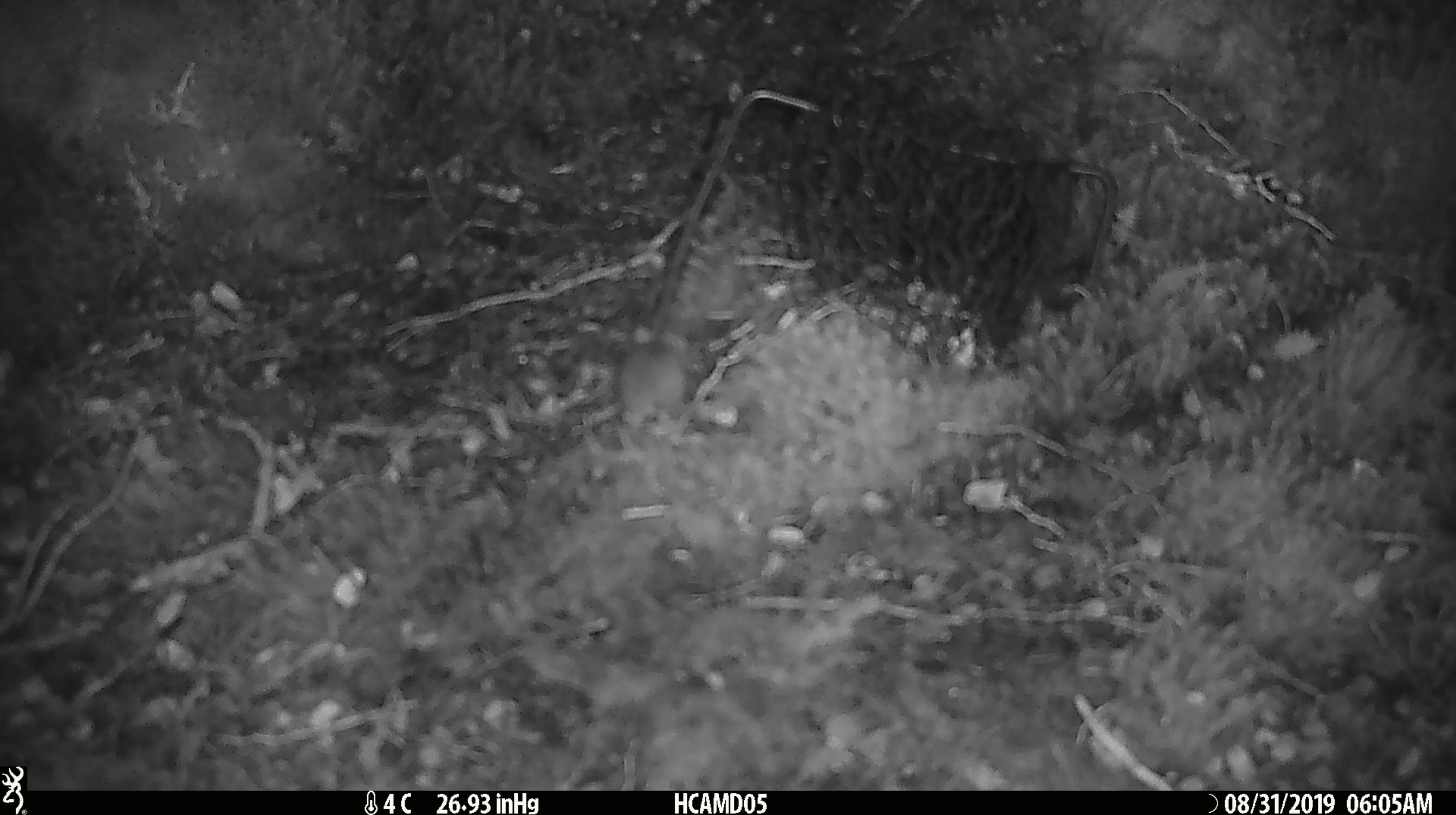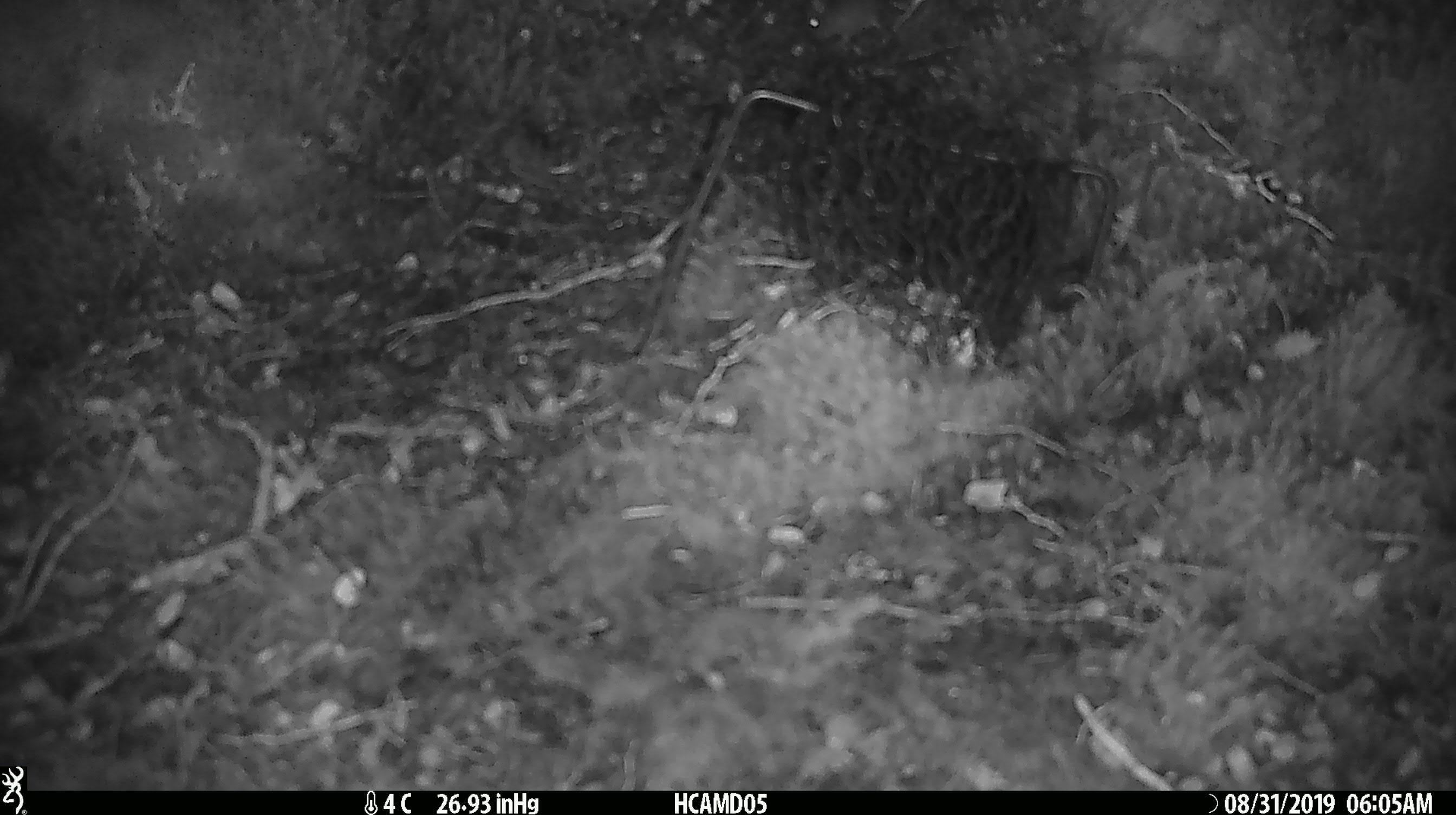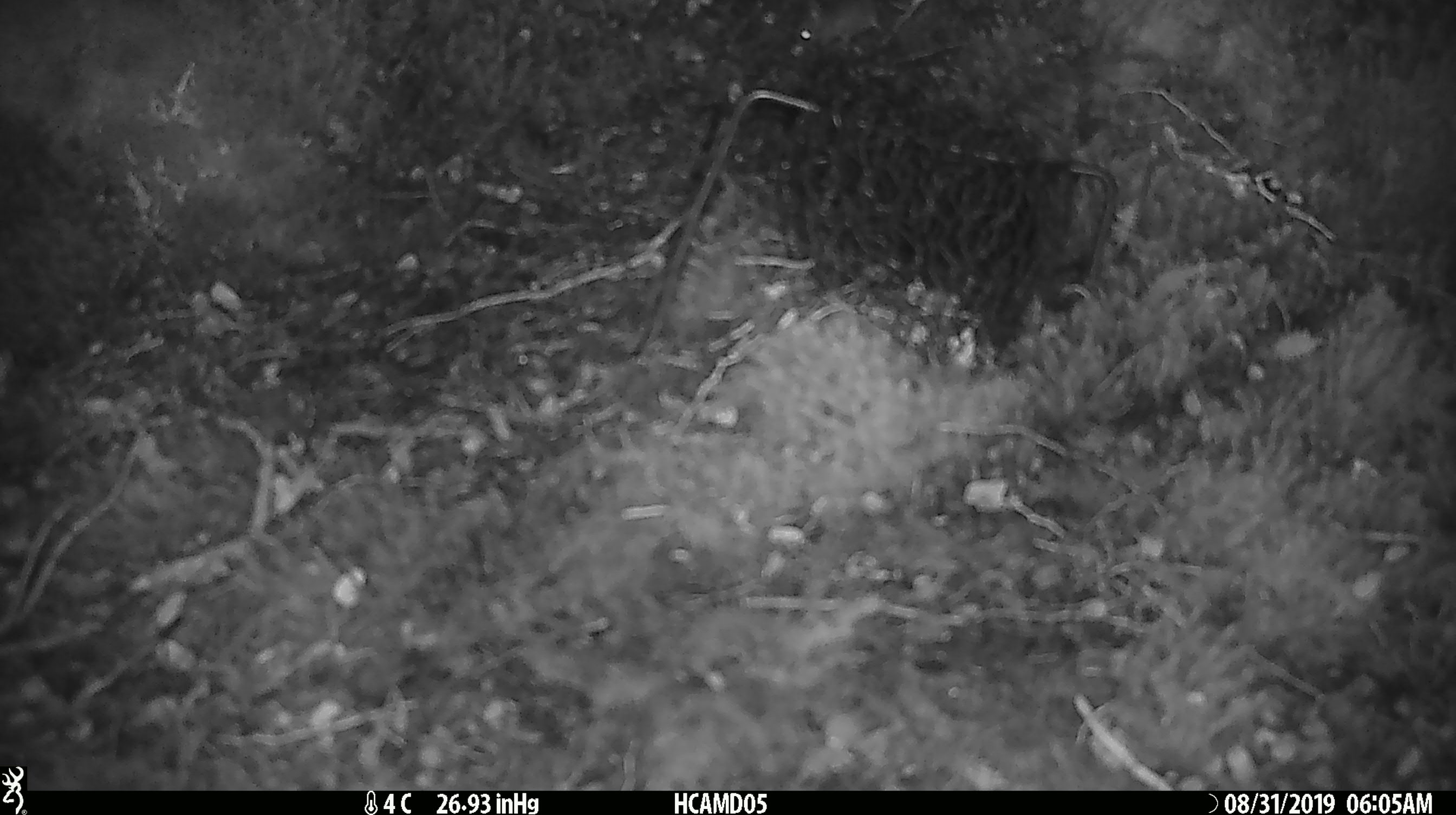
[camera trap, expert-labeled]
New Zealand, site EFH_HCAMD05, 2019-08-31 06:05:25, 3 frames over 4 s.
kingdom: Animalia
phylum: Chordata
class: Mammalia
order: Rodentia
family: Muridae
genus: Mus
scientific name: Mus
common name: mouse